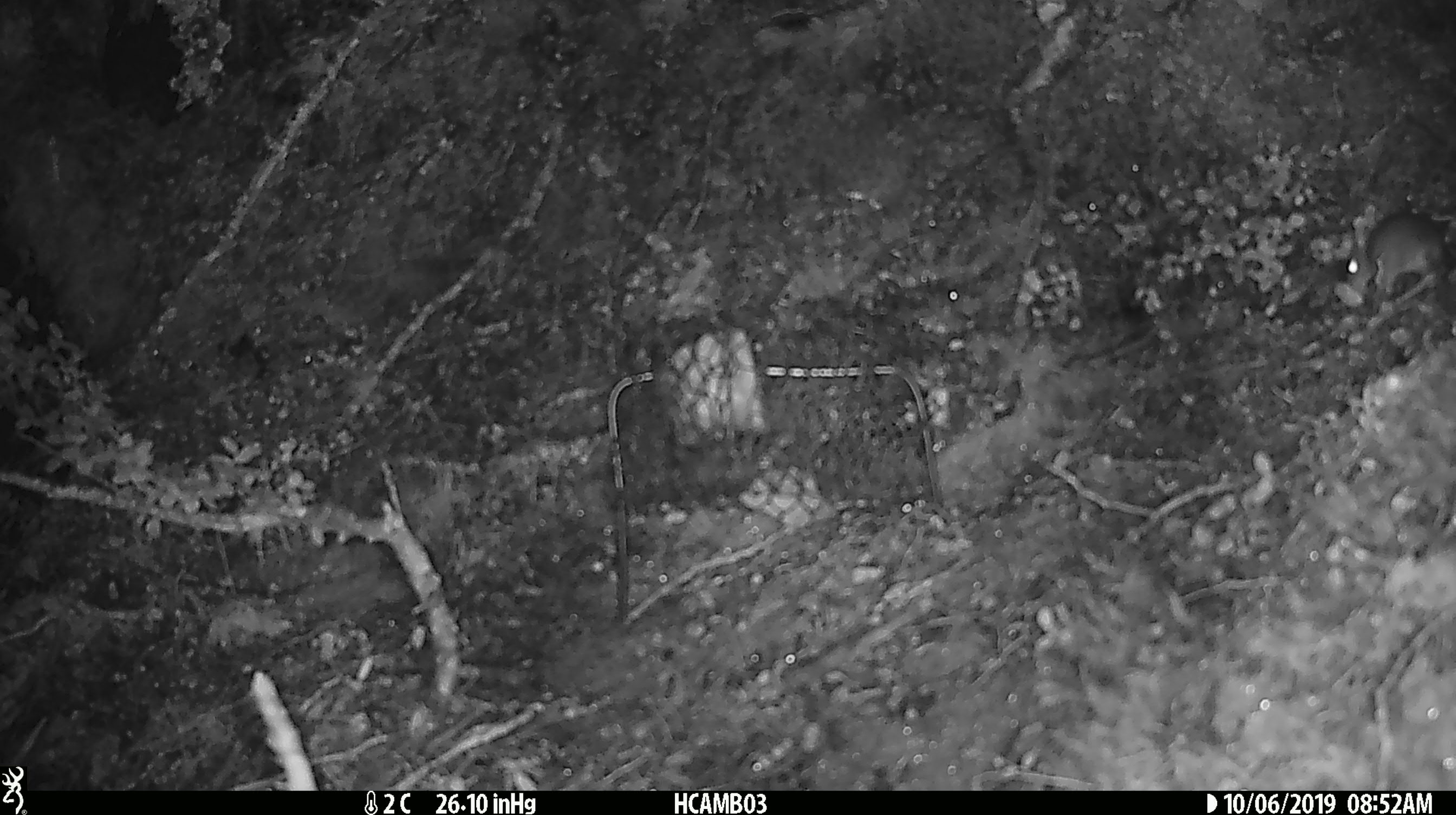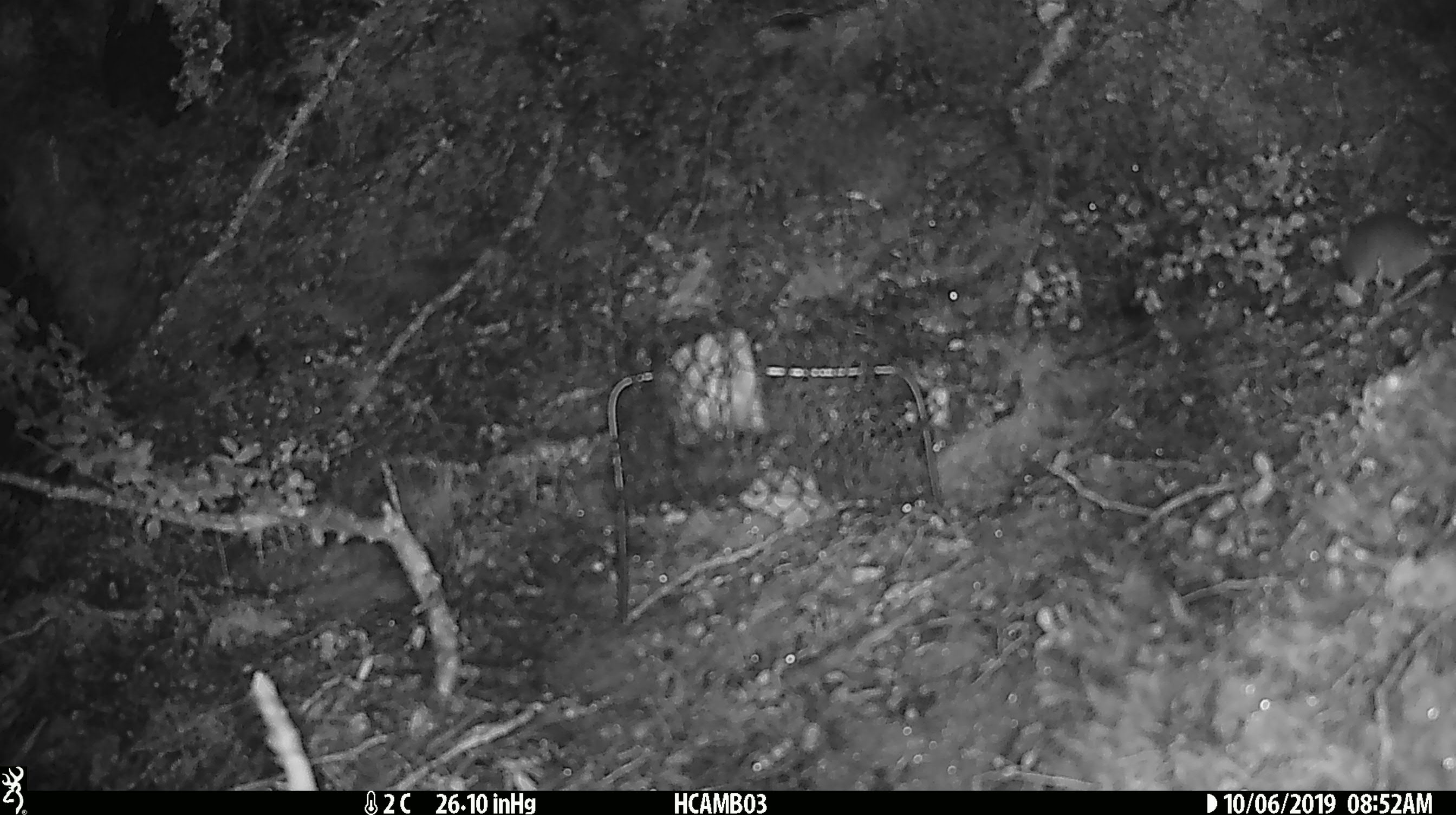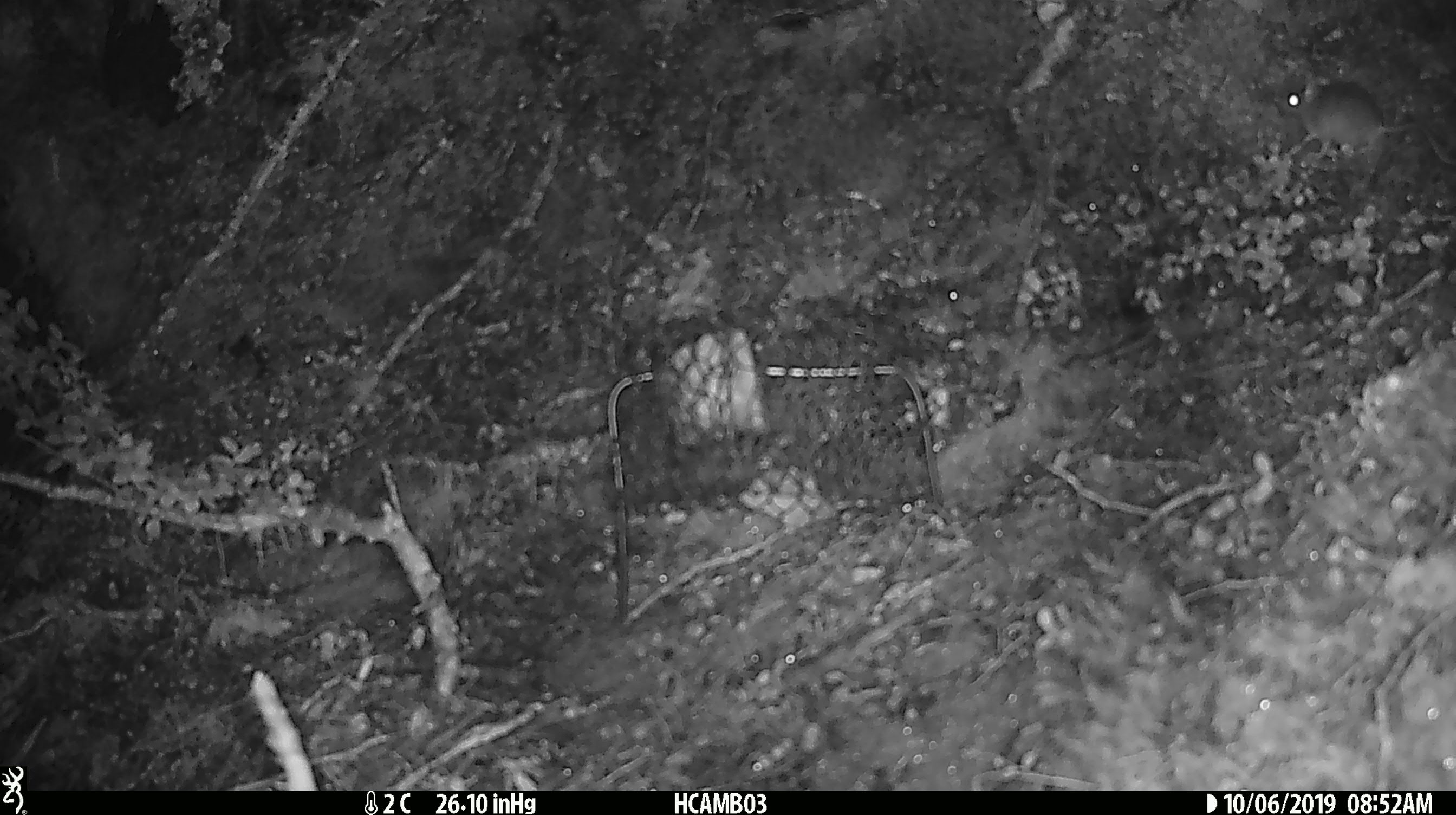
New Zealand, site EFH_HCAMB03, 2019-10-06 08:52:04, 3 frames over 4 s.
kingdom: Animalia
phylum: Chordata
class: Mammalia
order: Rodentia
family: Muridae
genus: Mus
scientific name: Mus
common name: mouse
Mouse (Mus).